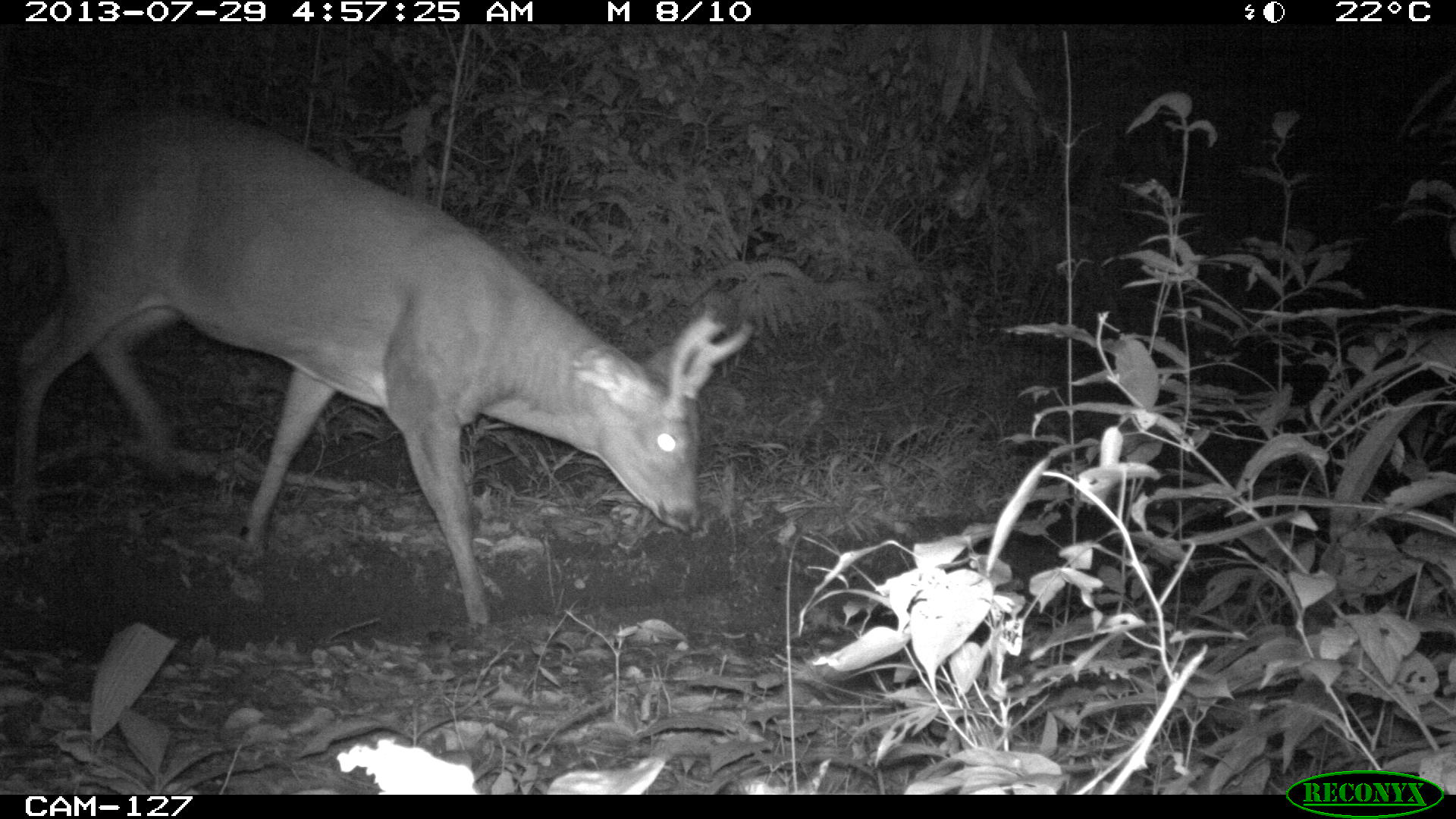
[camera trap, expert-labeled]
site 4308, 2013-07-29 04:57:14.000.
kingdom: Animalia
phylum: Chordata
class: Mammalia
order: Artiodactyla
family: Cervidae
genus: Odocoileus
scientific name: Odocoileus virginianus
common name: white-tailed deer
Odocoileus virginianus (white-tailed deer), count 1, sex male.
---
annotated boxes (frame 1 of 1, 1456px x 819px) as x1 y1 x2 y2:
odocoileus virginianus: 0 107 755 630